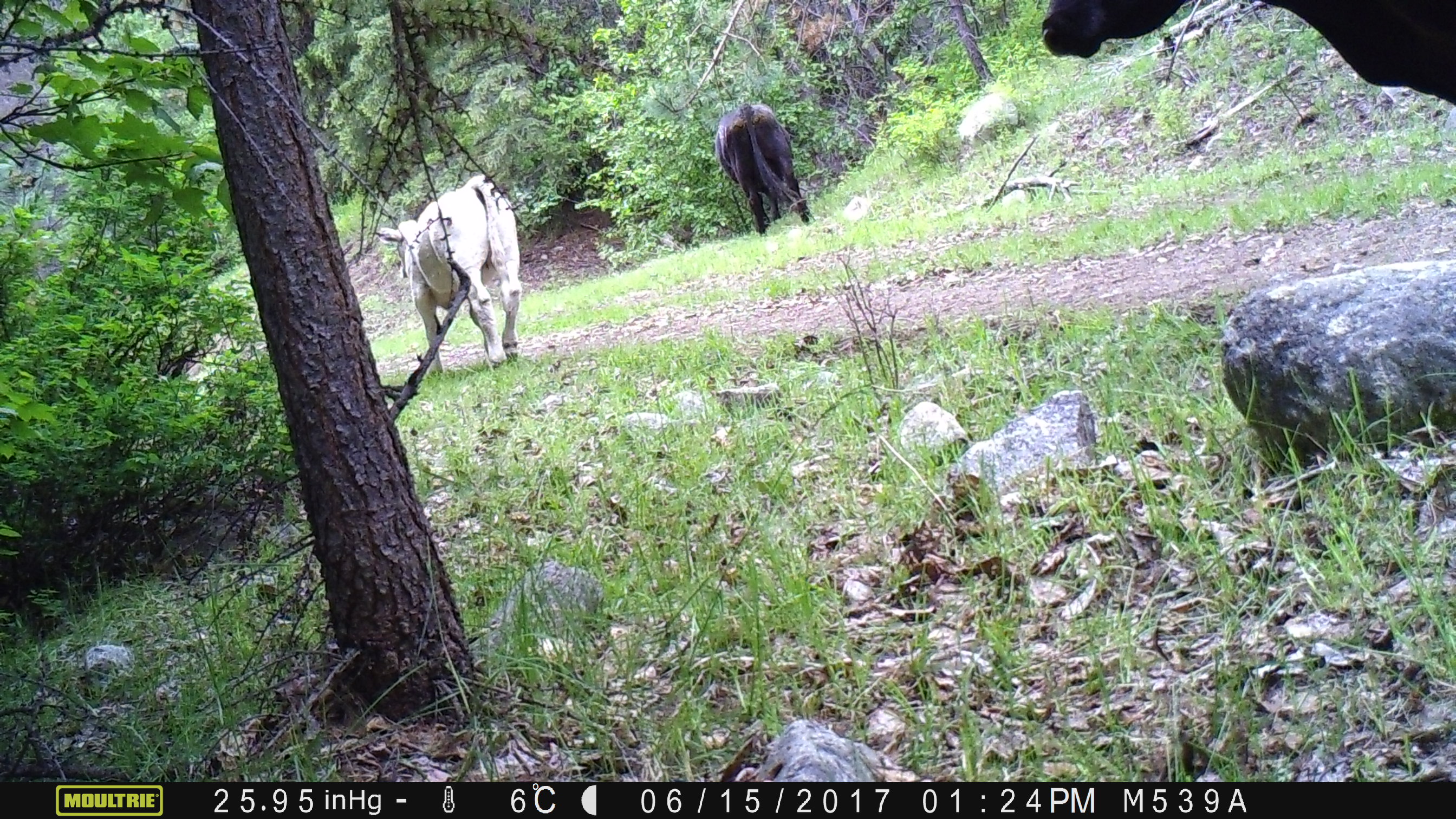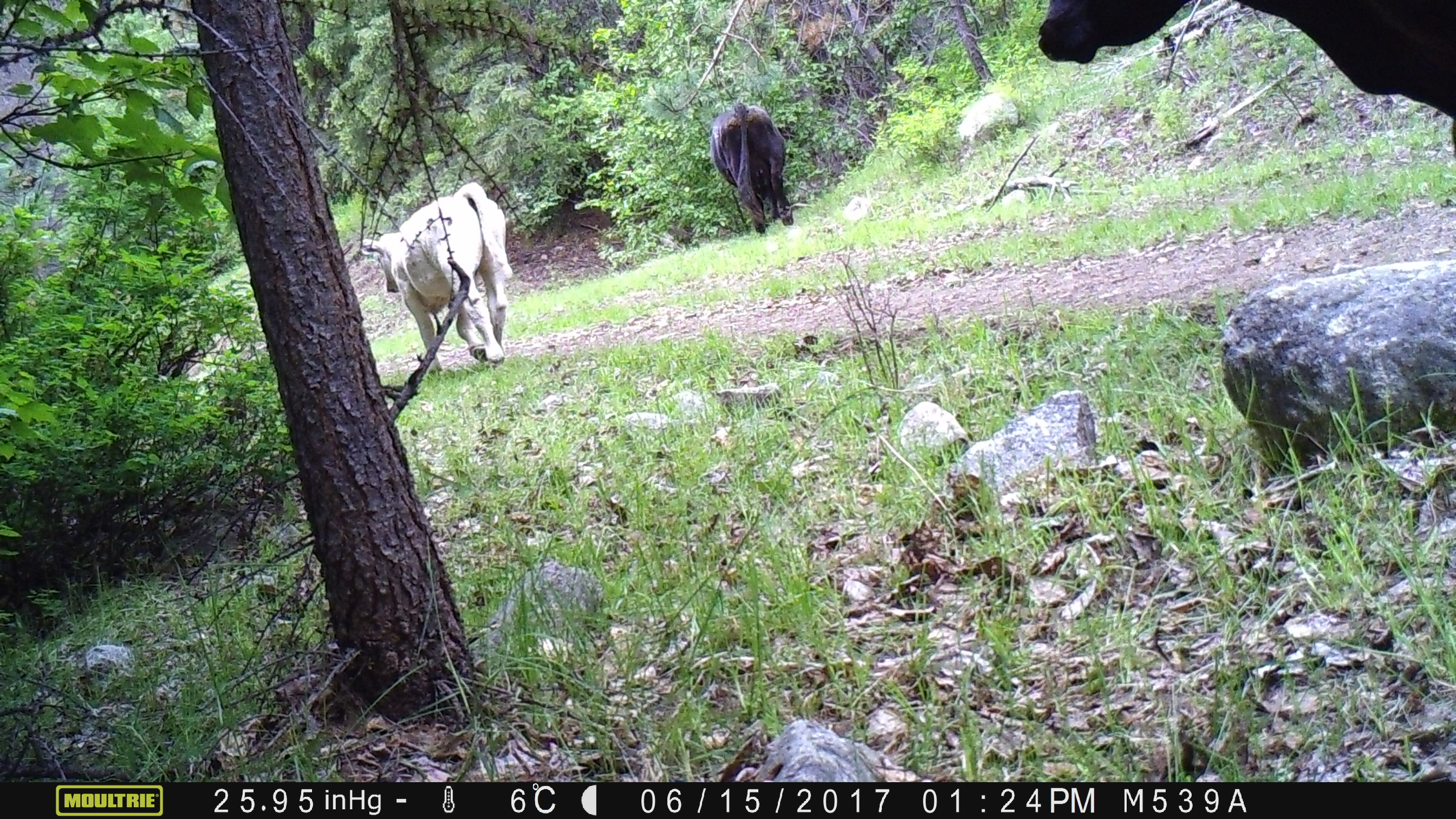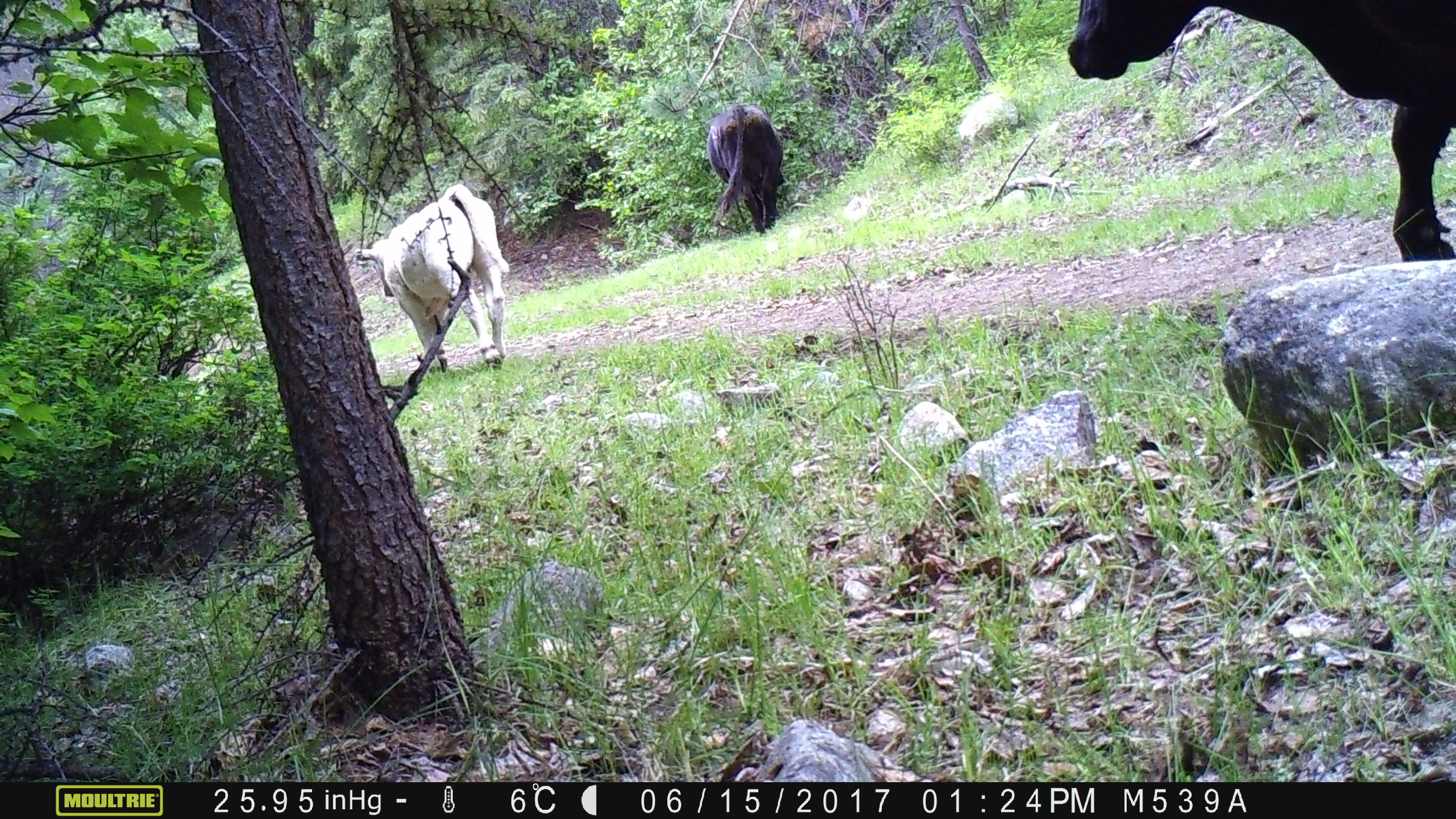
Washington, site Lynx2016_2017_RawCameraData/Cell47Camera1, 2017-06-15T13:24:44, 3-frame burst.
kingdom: Animalia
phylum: Chordata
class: Mammalia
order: Artiodactyla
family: Bovidae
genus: Bos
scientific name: Bos taurus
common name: domestic cattle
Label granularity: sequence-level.